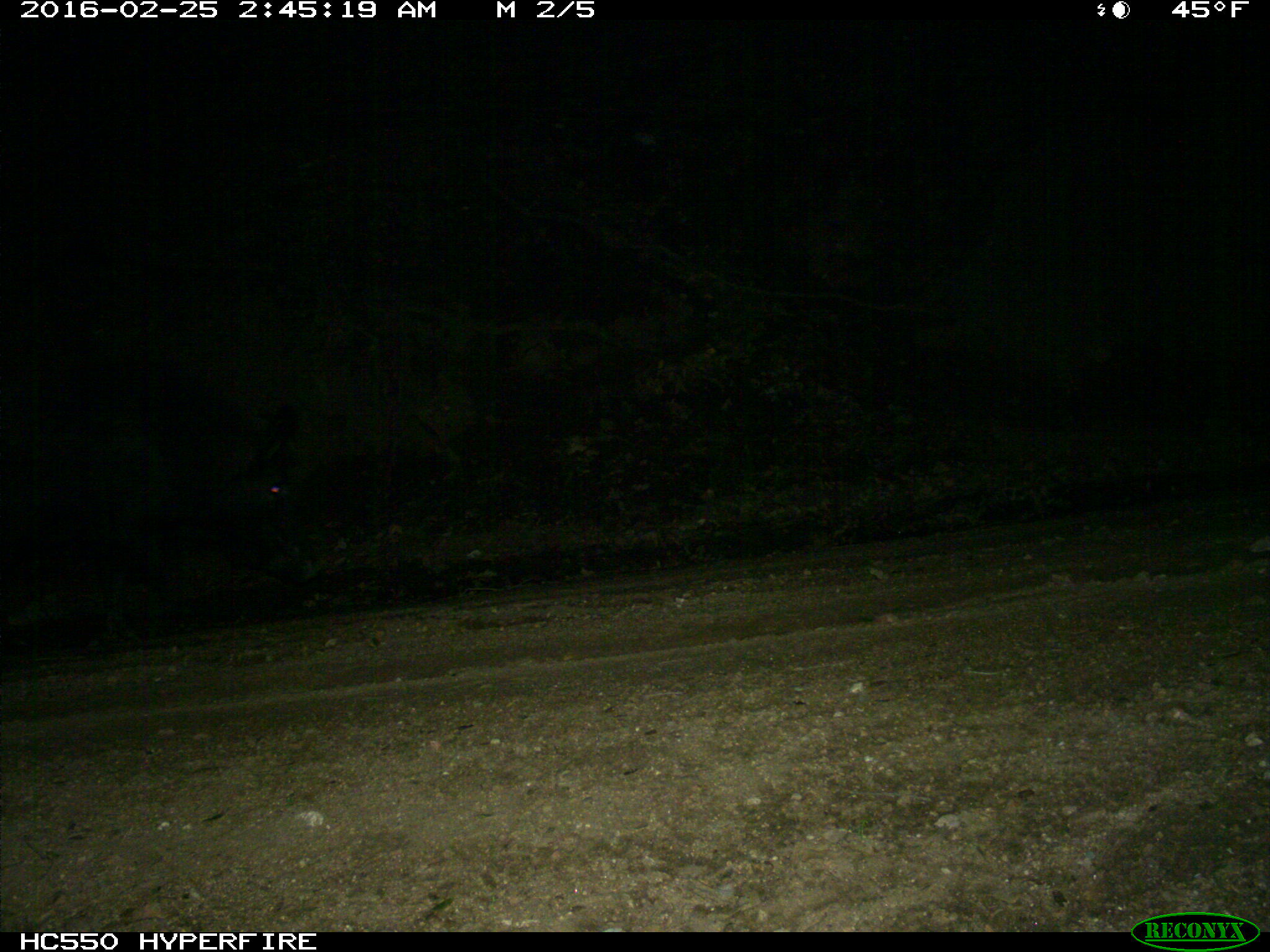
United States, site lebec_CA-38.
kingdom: Animalia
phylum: Chordata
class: Mammalia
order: Artiodactyla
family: Suidae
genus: Sus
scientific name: Sus scrofa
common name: wild boar